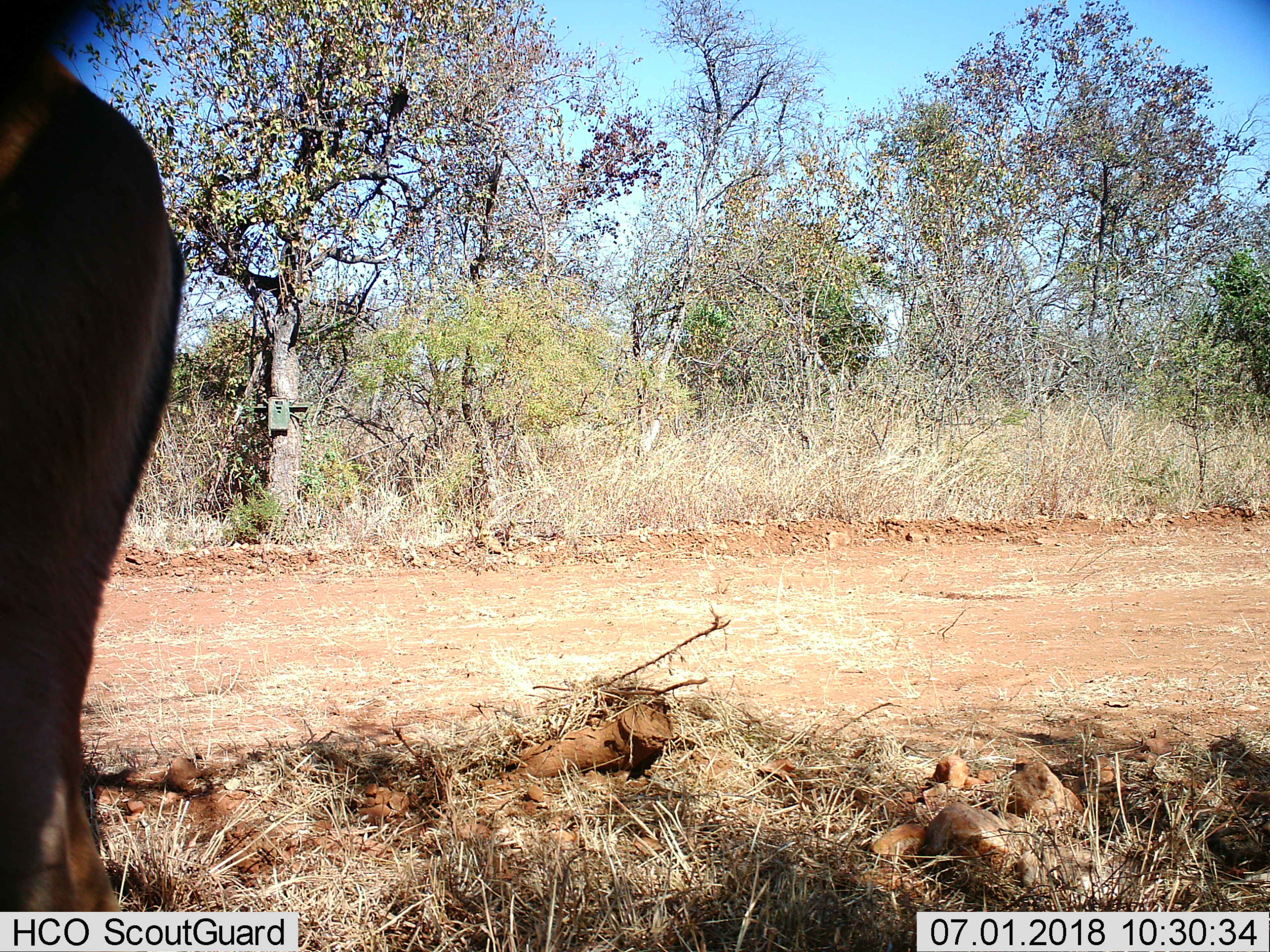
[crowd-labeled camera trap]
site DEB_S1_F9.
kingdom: Animalia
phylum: Chordata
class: Mammalia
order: Artiodactyla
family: Bovidae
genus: Aepyceros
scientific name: Aepyceros melampus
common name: impala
Impala (Aepyceros melampus), count 1. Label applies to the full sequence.